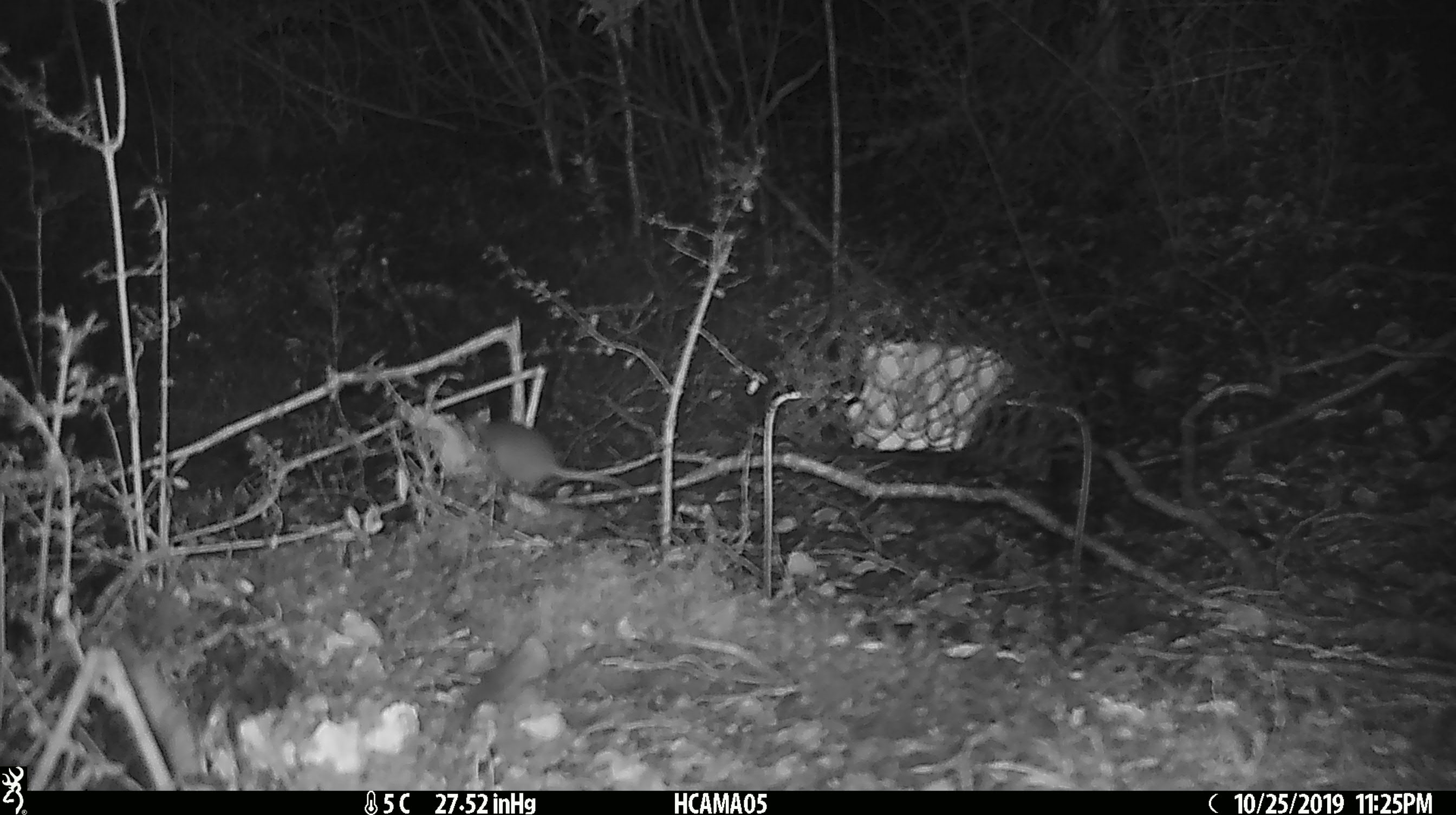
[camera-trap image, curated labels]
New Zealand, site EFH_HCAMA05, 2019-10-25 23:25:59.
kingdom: Animalia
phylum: Chordata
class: Mammalia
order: Rodentia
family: Muridae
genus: Mus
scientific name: Mus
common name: mouse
Mouse (Mus).